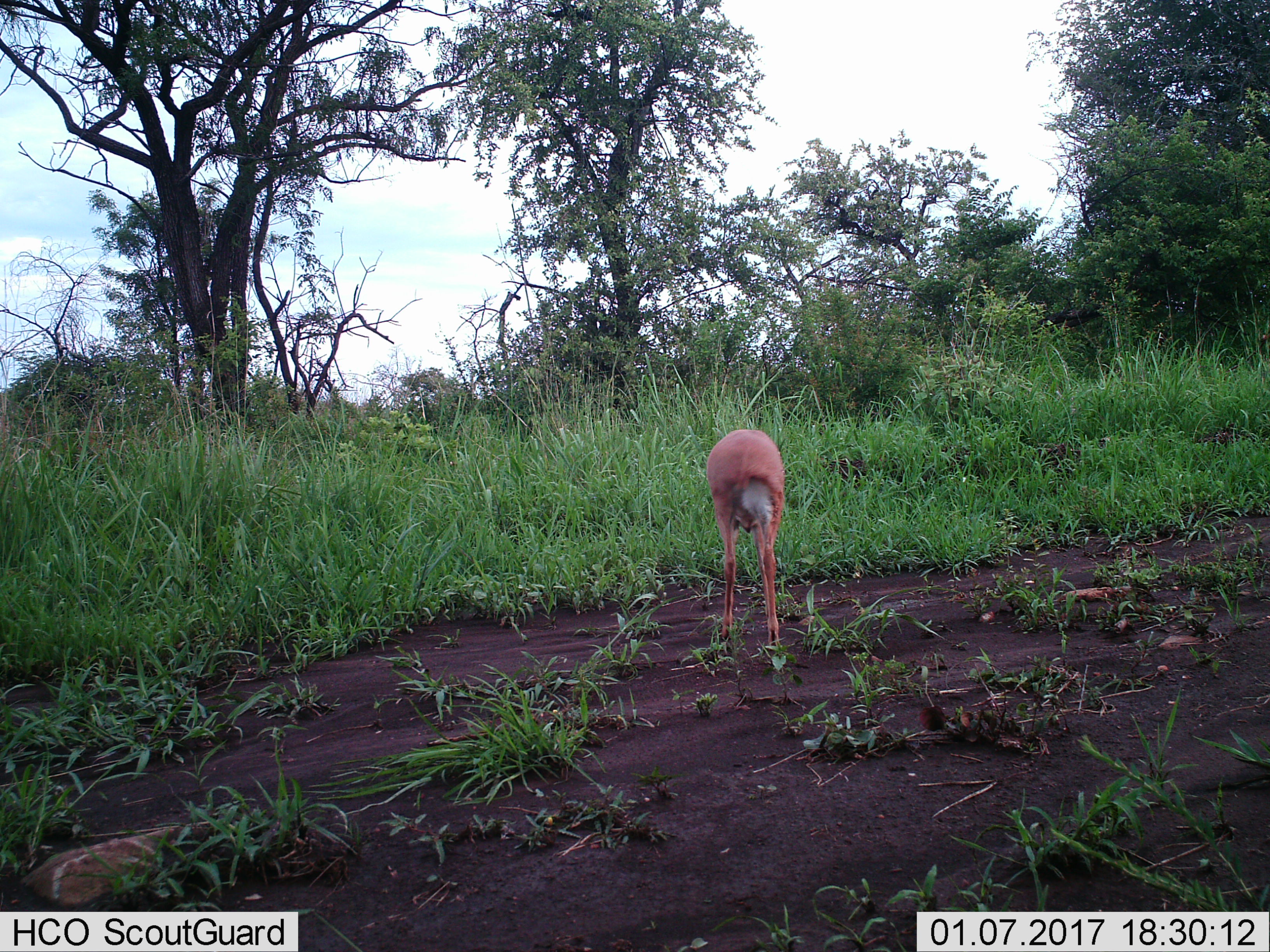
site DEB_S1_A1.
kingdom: Animalia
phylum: Chordata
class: Mammalia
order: Artiodactyla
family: Bovidae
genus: Raphicerus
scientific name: Raphicerus campestris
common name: steenbok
Steenbok (Raphicerus campestris), count 1. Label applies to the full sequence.